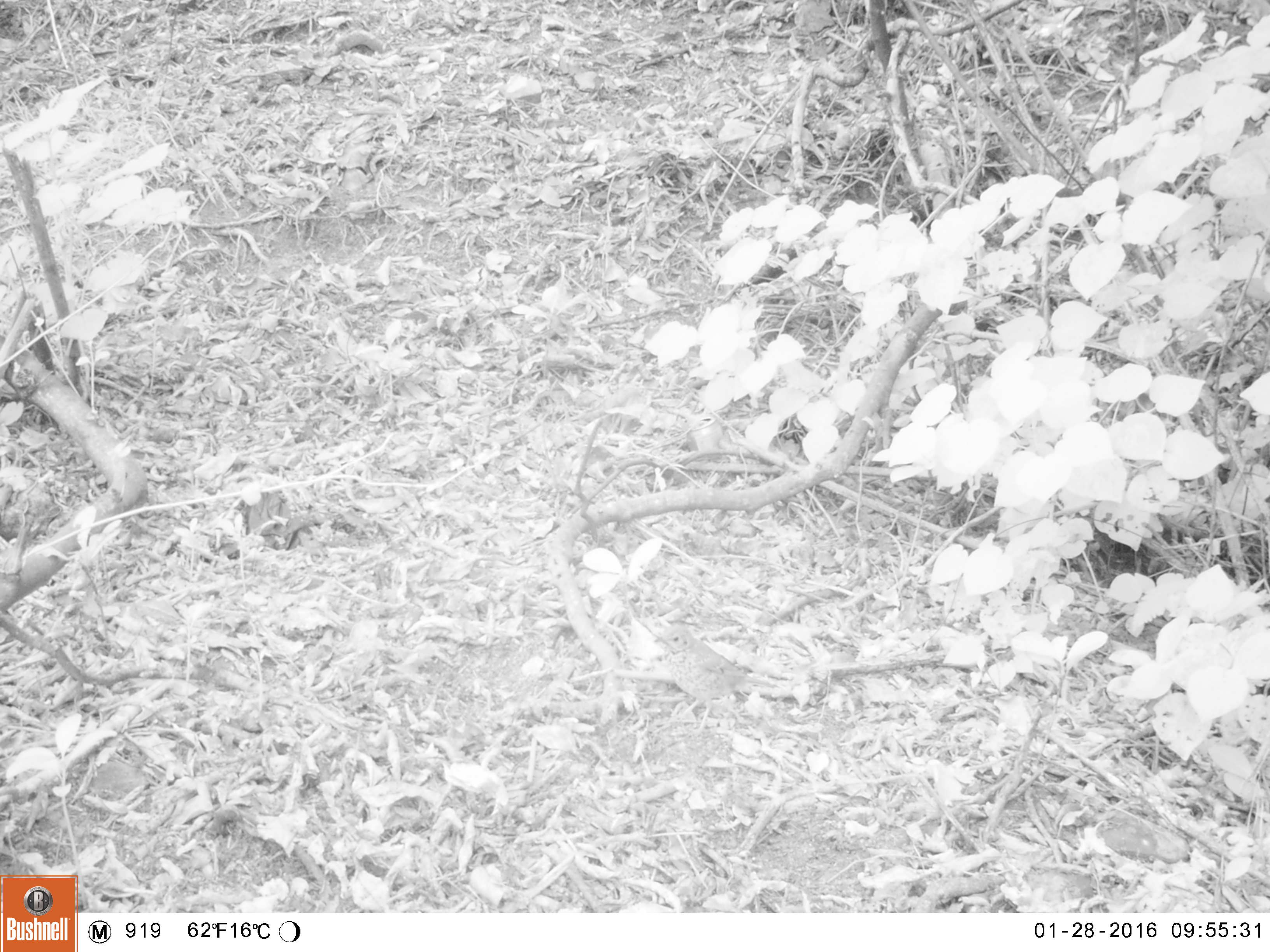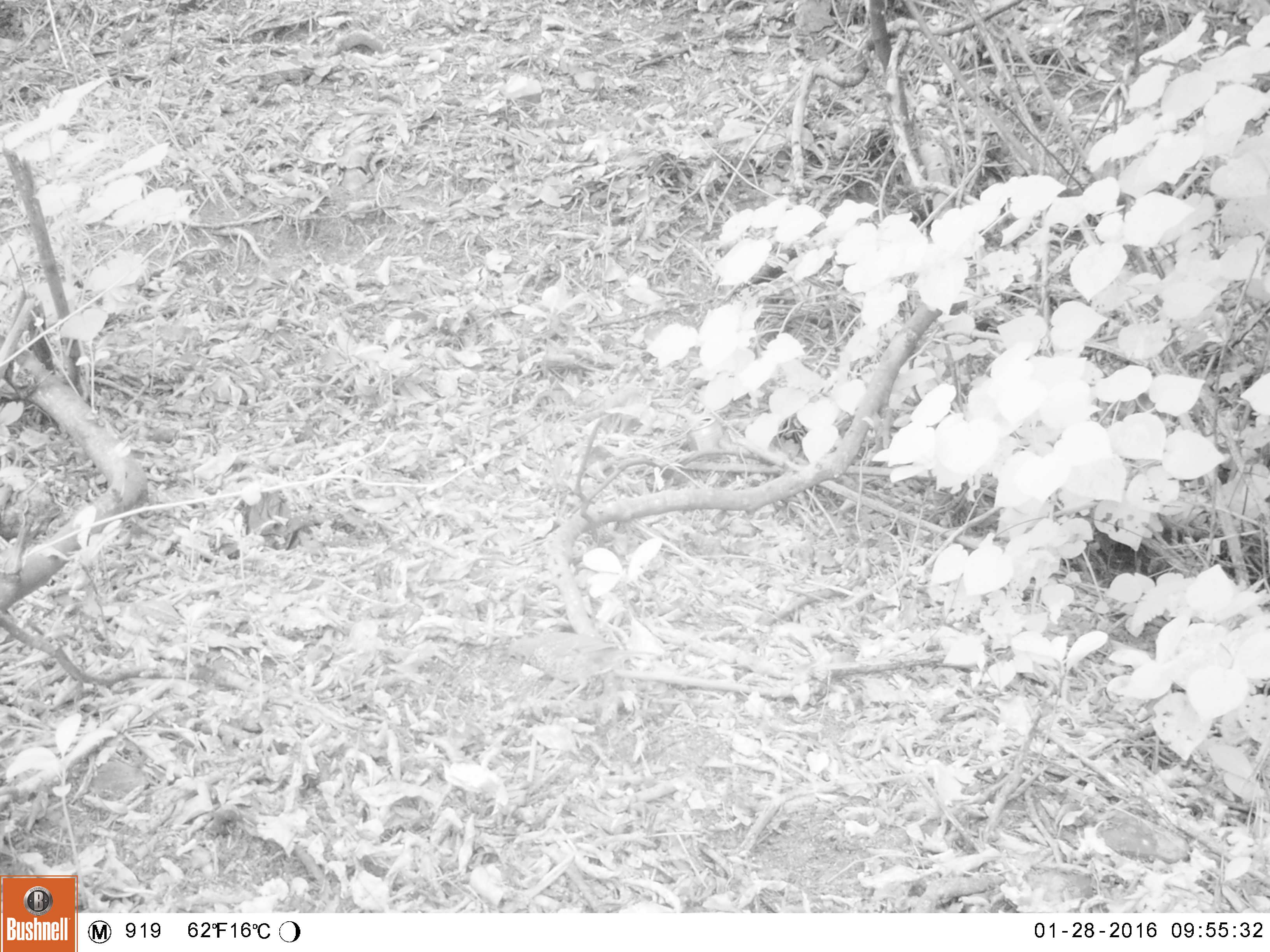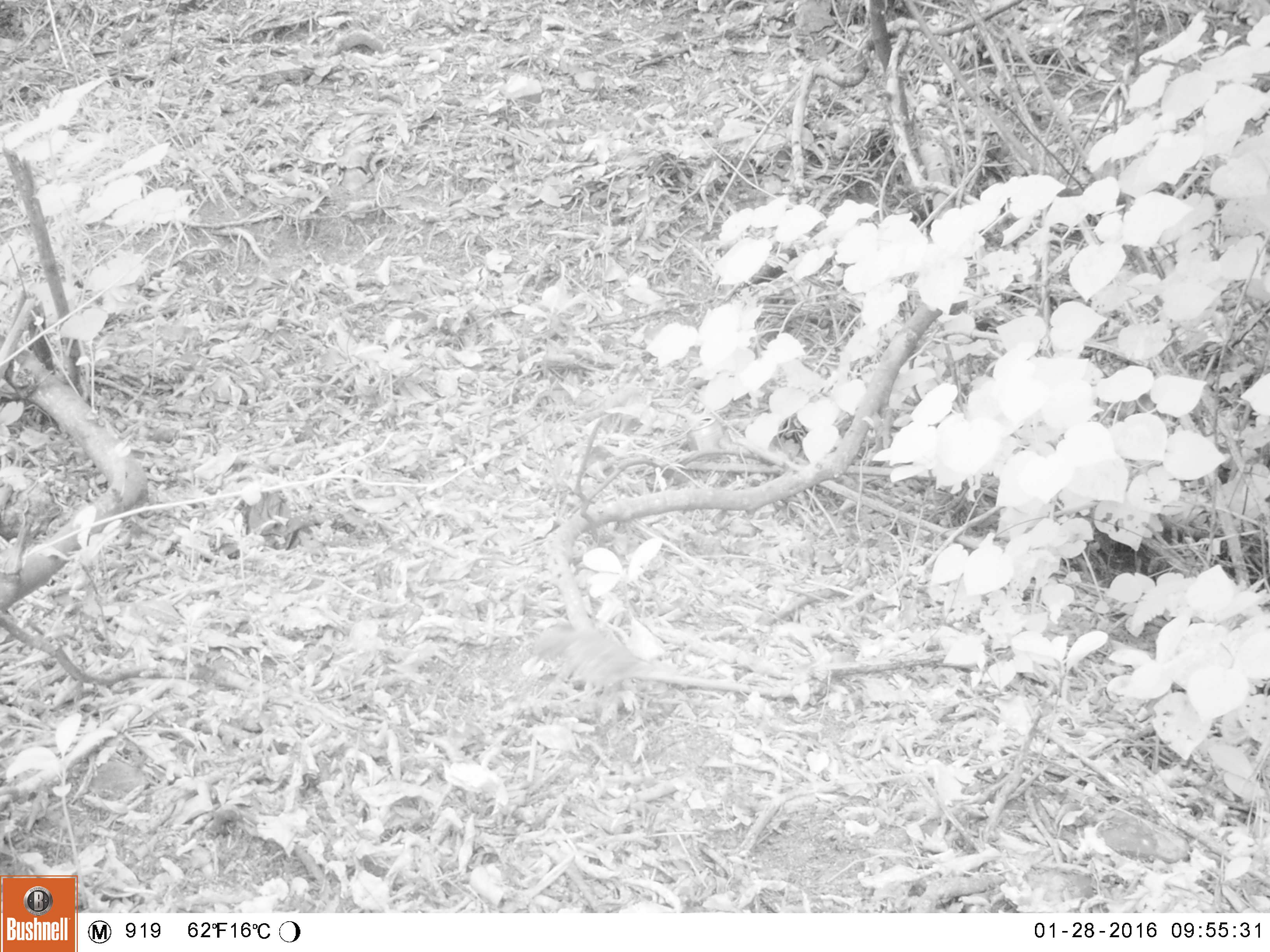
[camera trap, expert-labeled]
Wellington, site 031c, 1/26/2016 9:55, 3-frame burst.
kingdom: Animalia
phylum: Chordata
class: Aves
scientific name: Aves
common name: bird